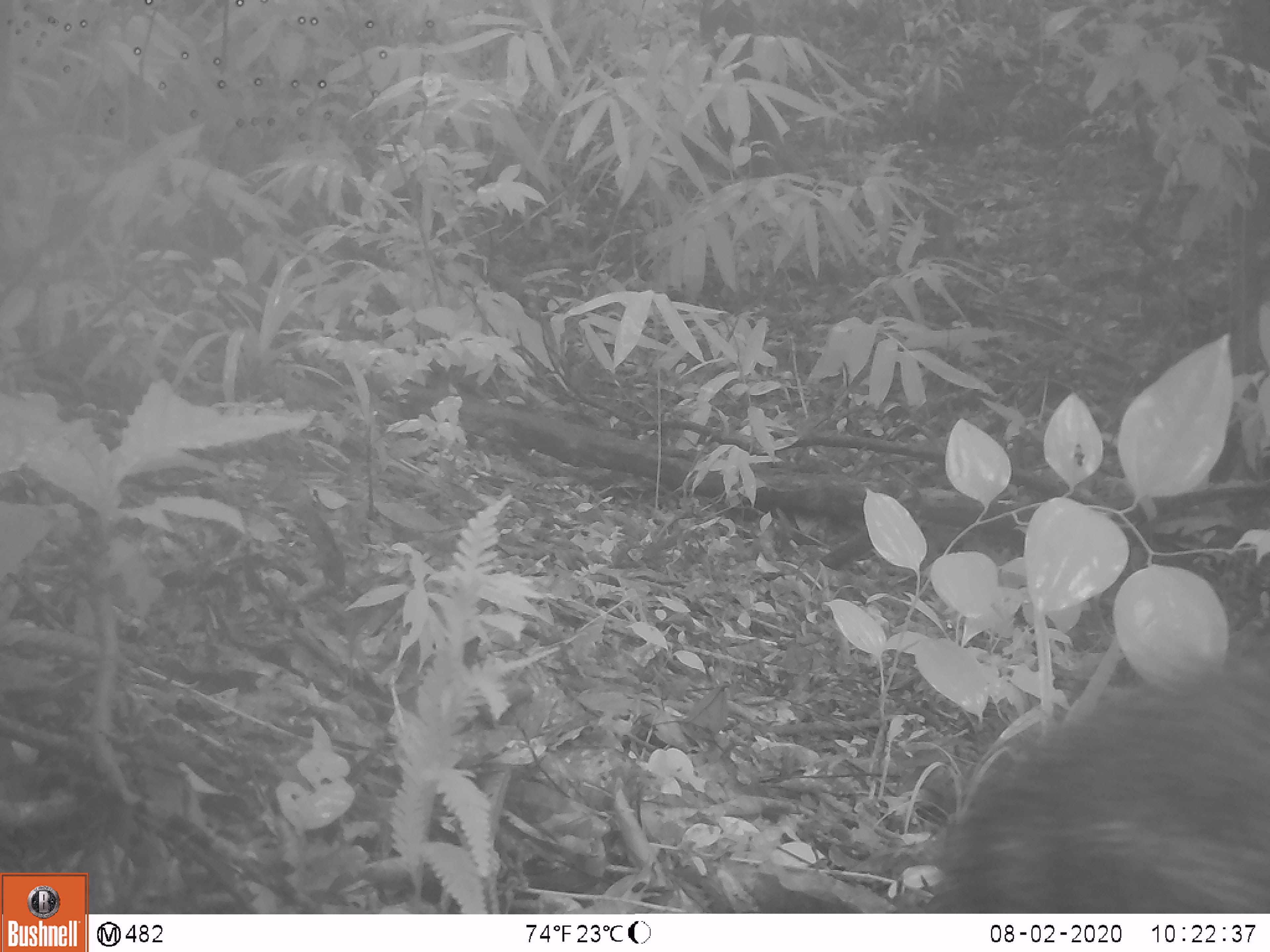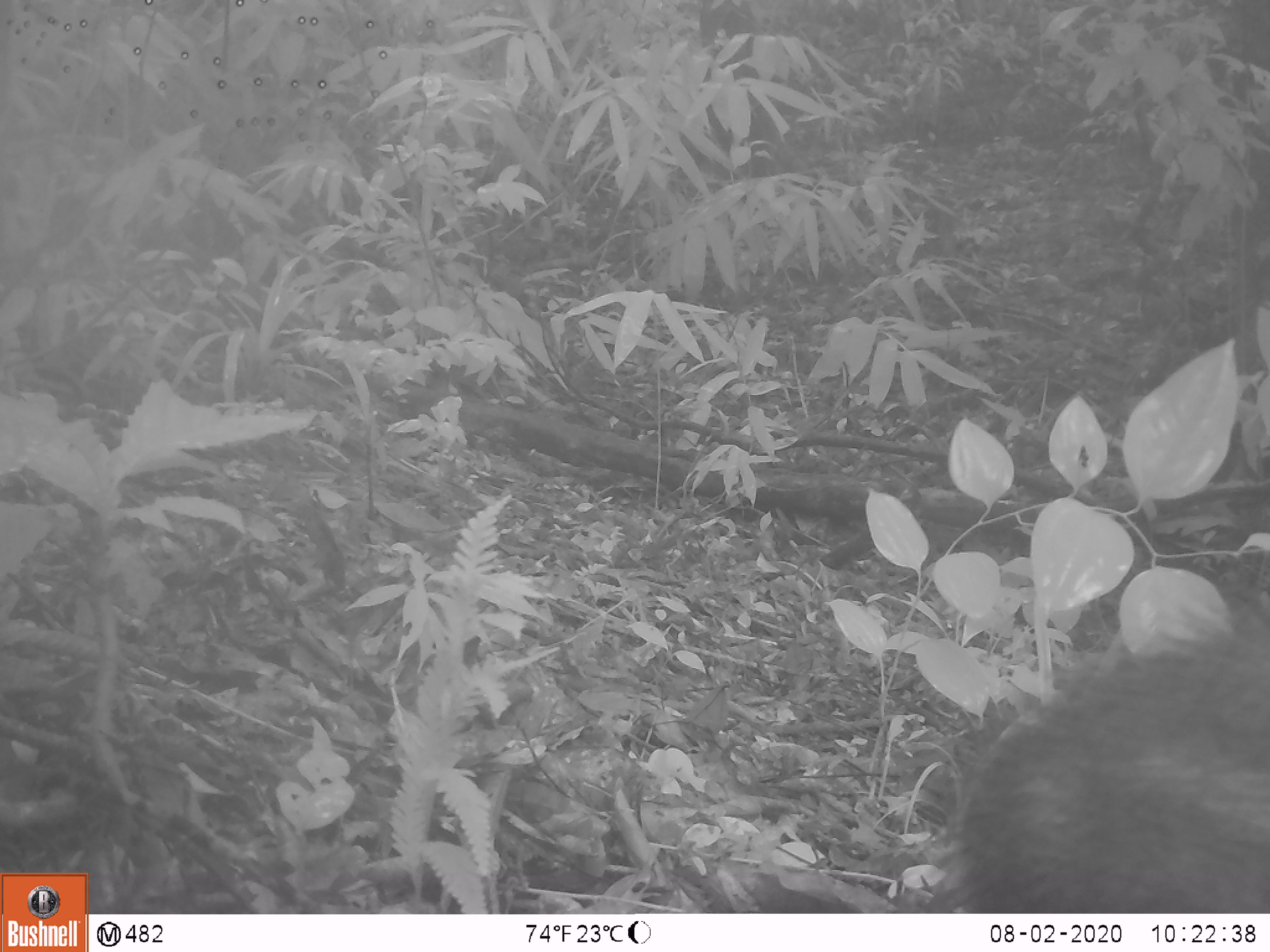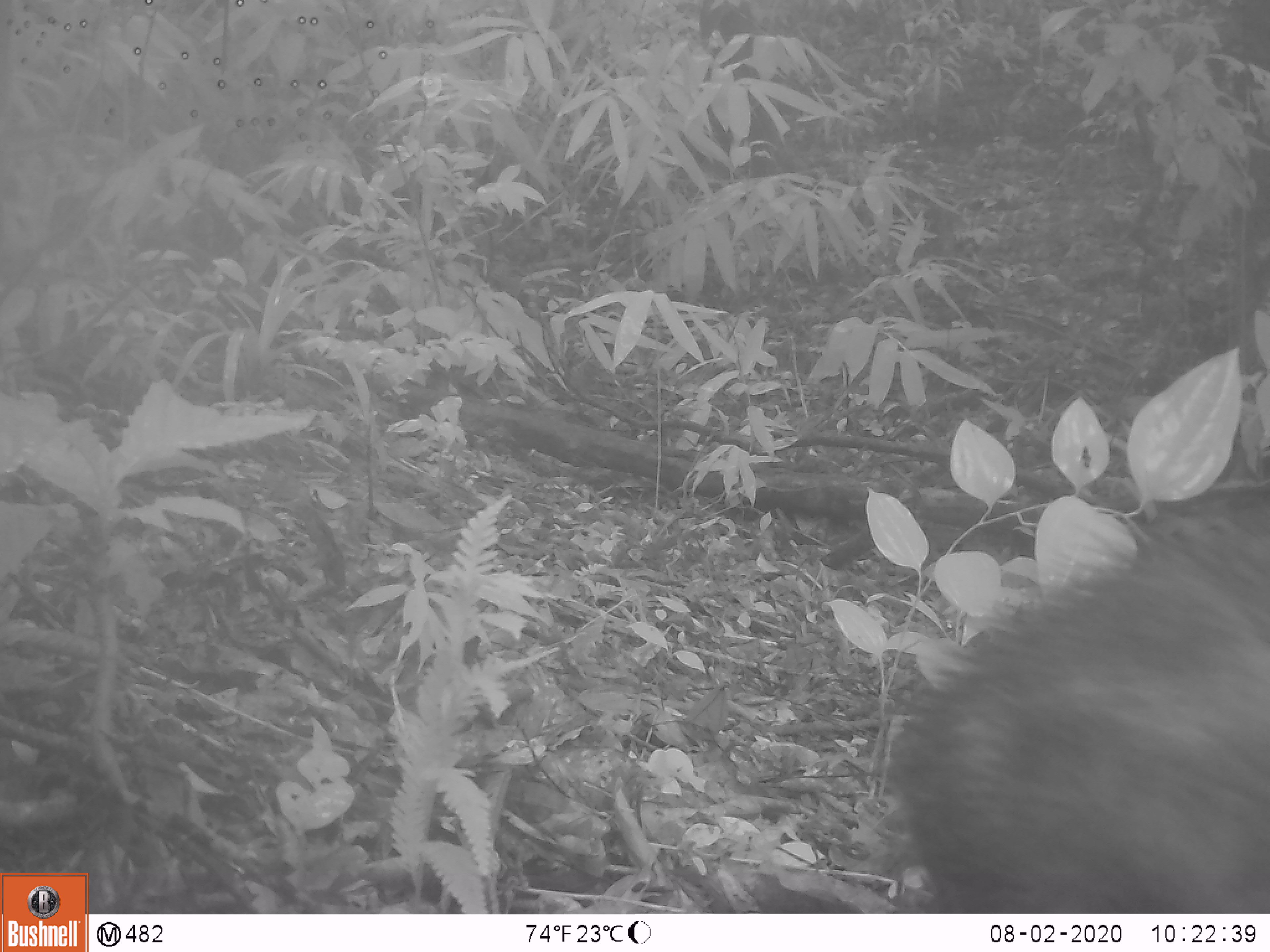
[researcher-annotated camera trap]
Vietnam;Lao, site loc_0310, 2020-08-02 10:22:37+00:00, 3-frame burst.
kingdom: Animalia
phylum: Chordata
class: Mammalia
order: Artiodactyla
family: Suidae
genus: Sus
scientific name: Sus scrofa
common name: eurasian wild pig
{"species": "eurasian wild pig (Sus scrofa)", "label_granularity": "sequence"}